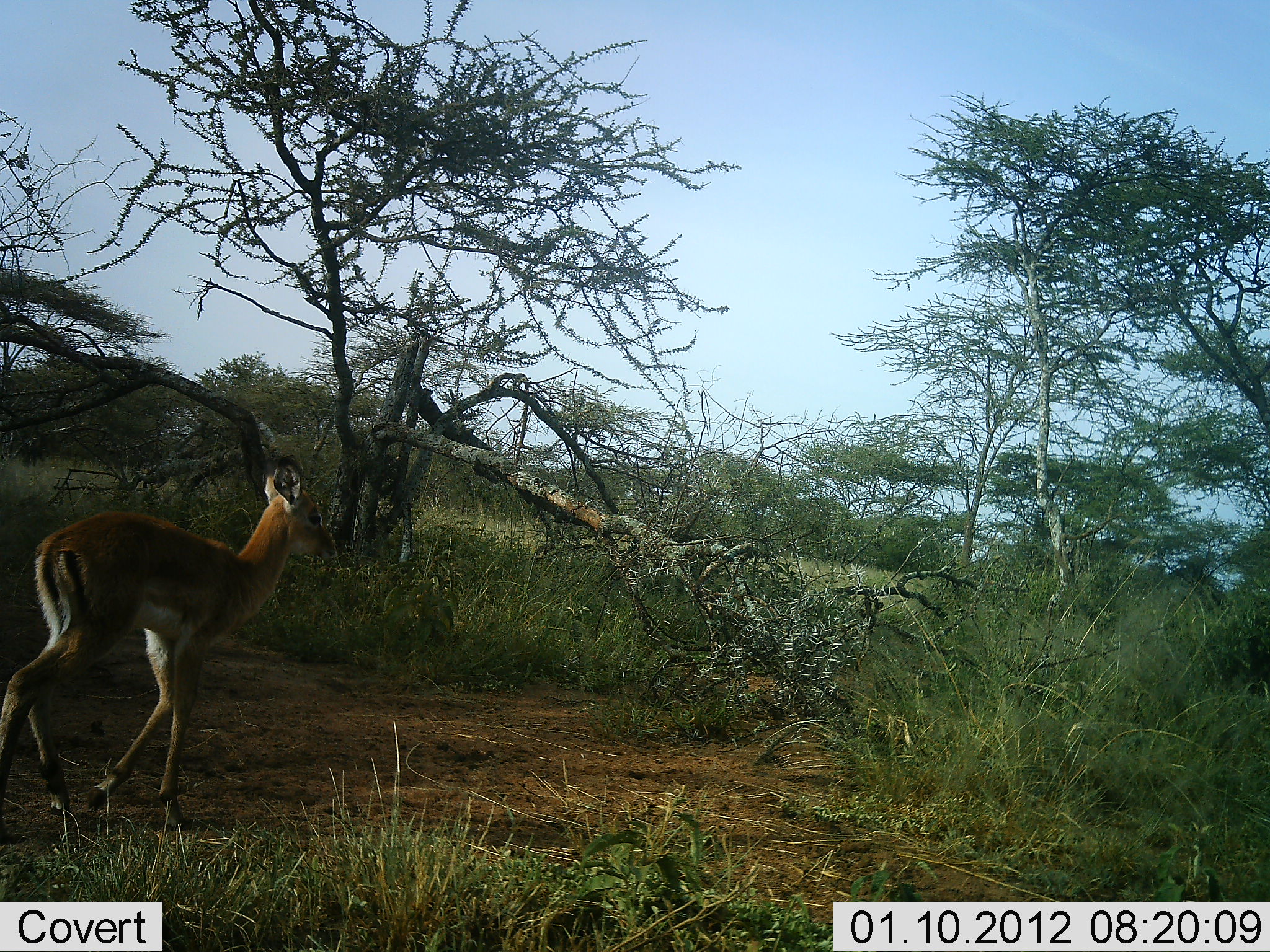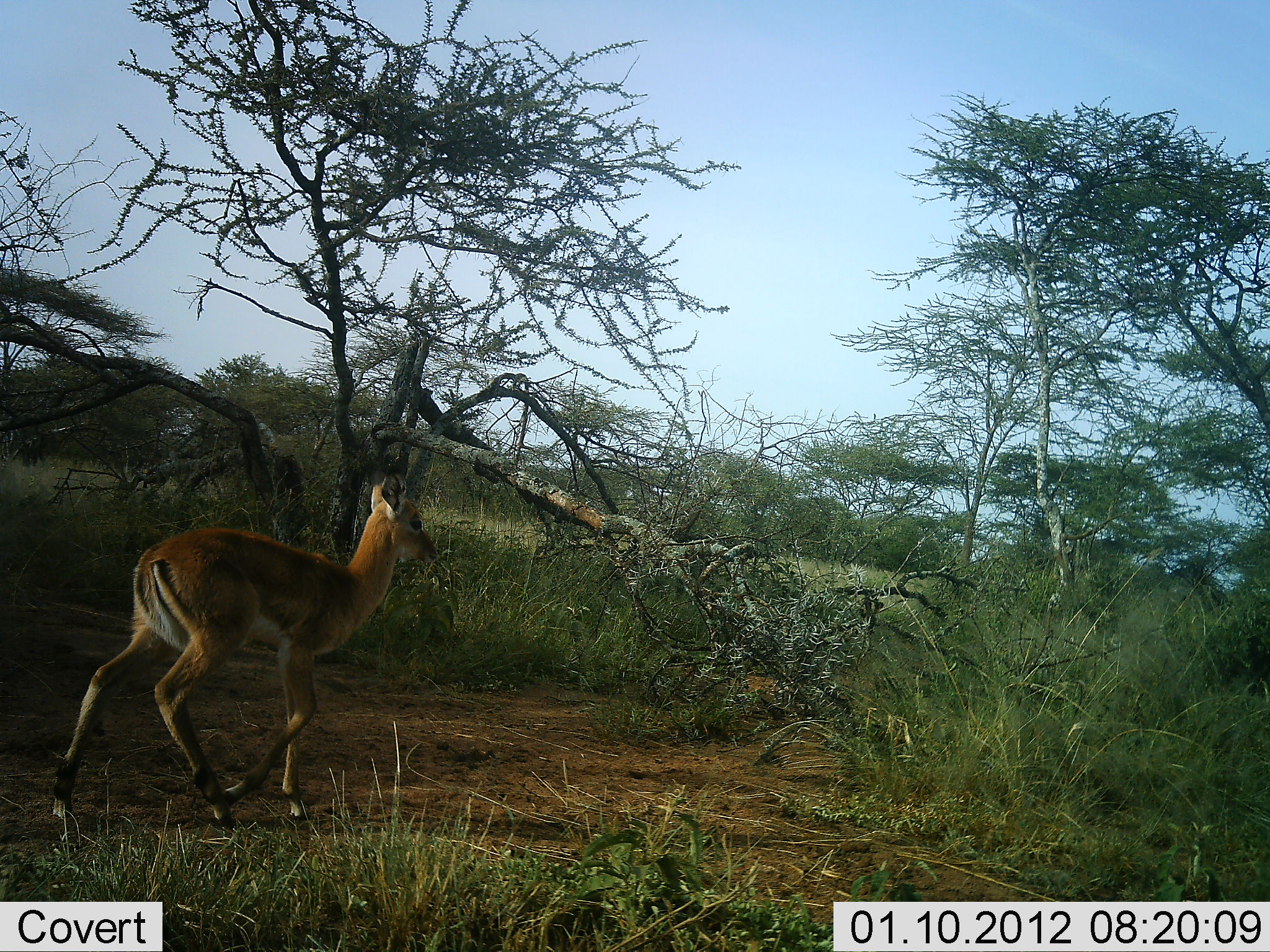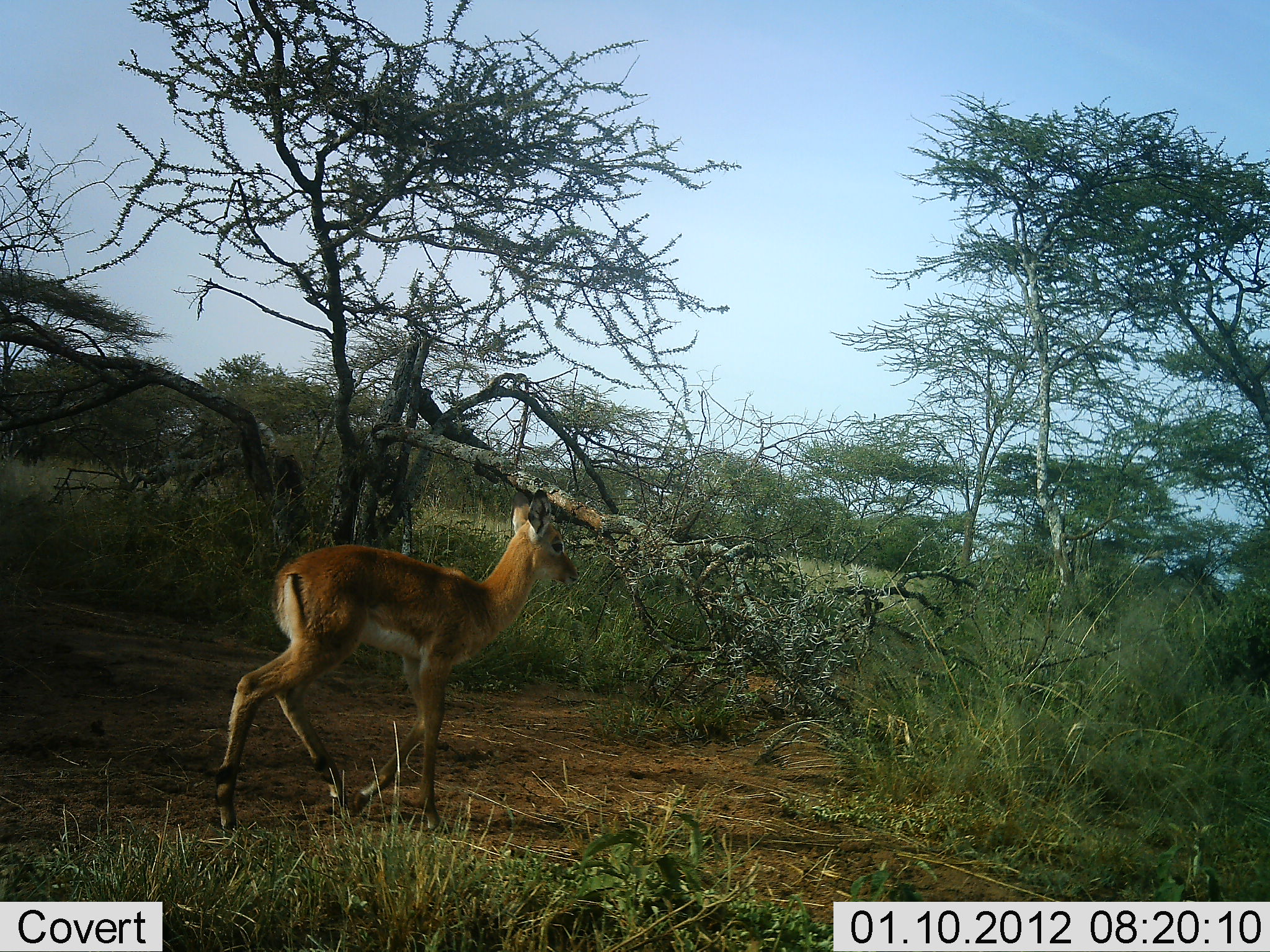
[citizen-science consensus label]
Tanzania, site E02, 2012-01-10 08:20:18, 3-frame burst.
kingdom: Animalia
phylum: Chordata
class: Mammalia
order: Artiodactyla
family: Bovidae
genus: Aepyceros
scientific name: Aepyceros melampus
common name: impala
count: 1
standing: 0%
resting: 0%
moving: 100%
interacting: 0%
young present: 8%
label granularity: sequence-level